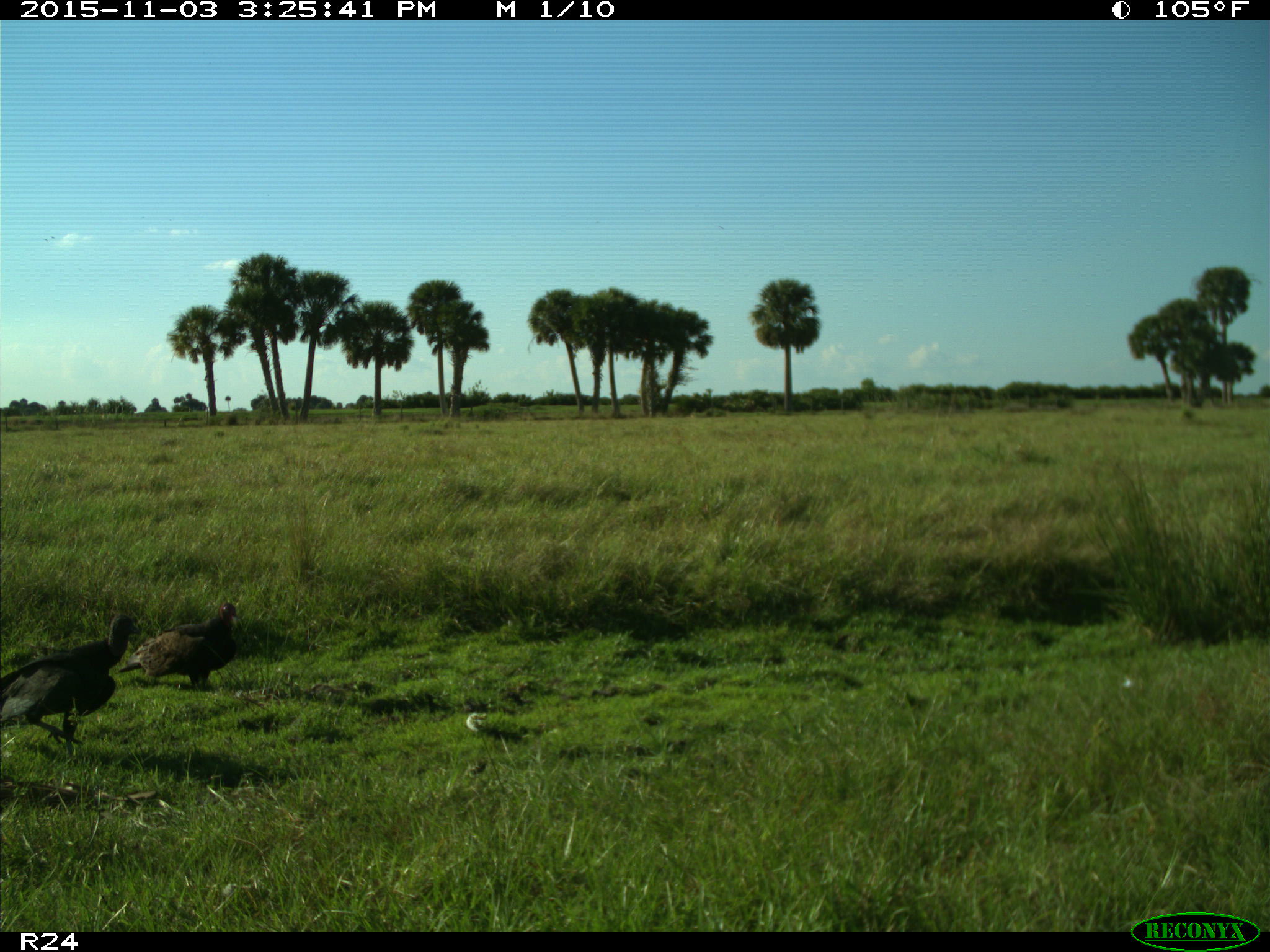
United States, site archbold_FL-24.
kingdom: Animalia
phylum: Chordata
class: Aves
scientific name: Aves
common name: birds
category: unidentified bird